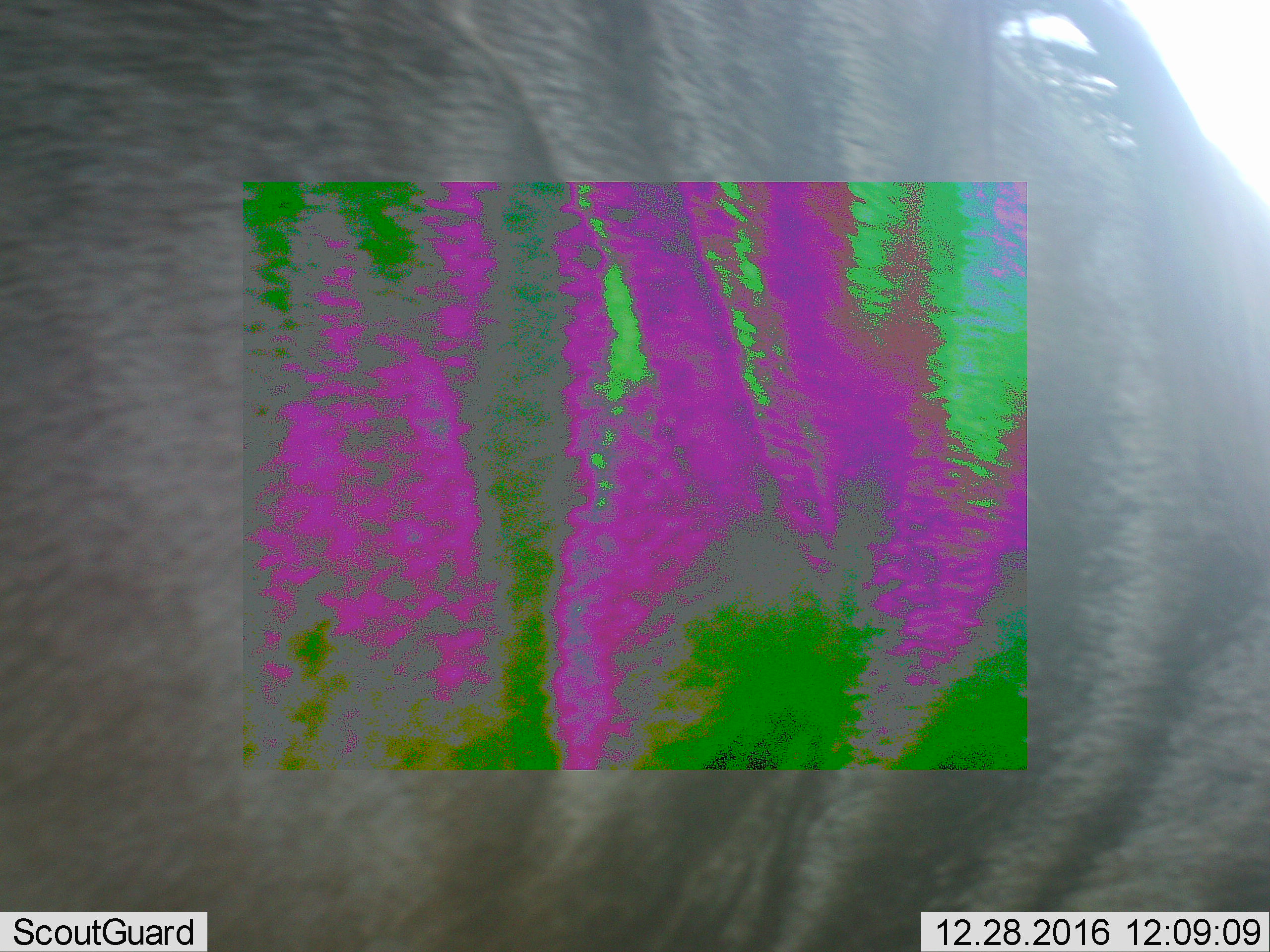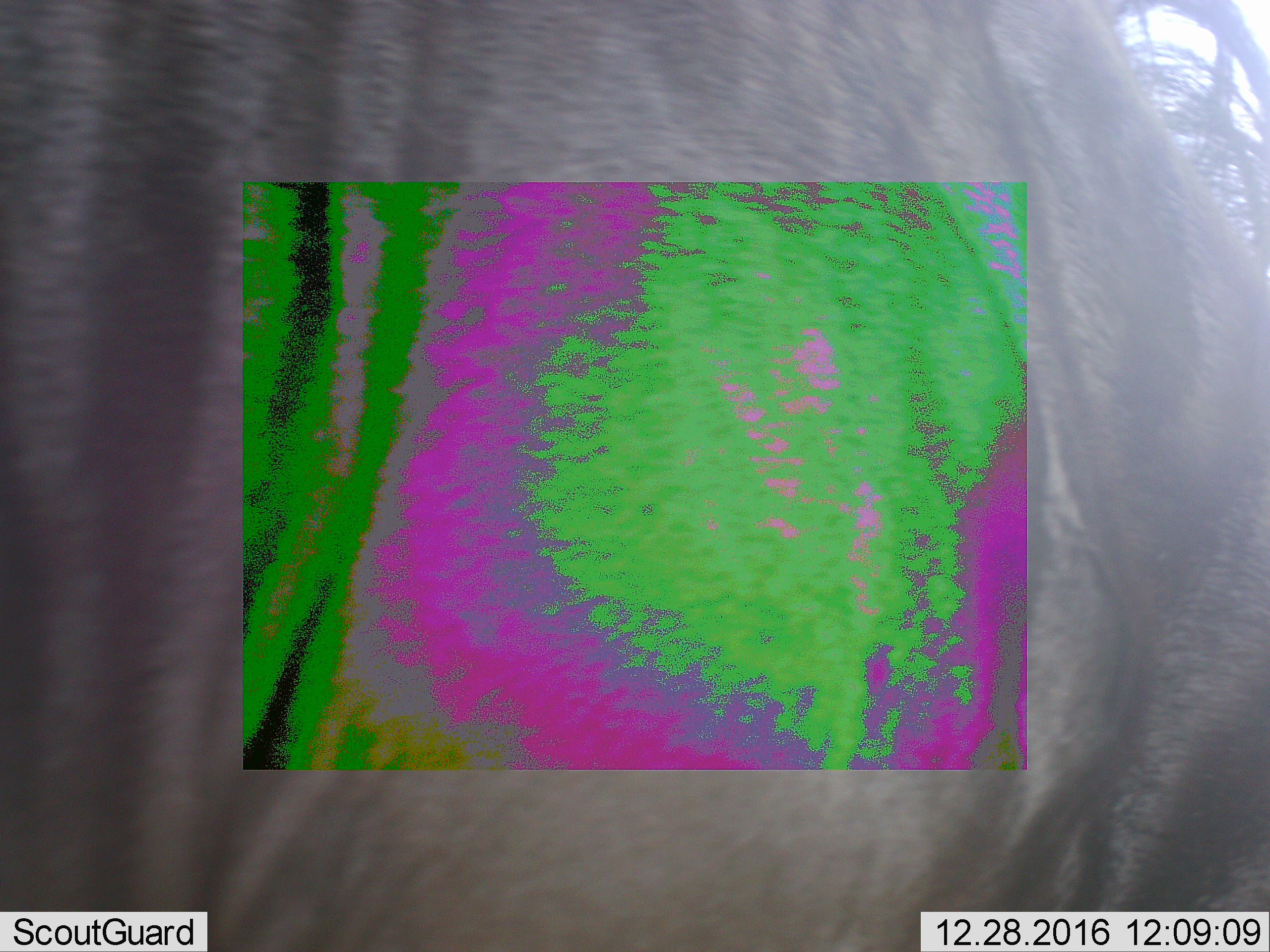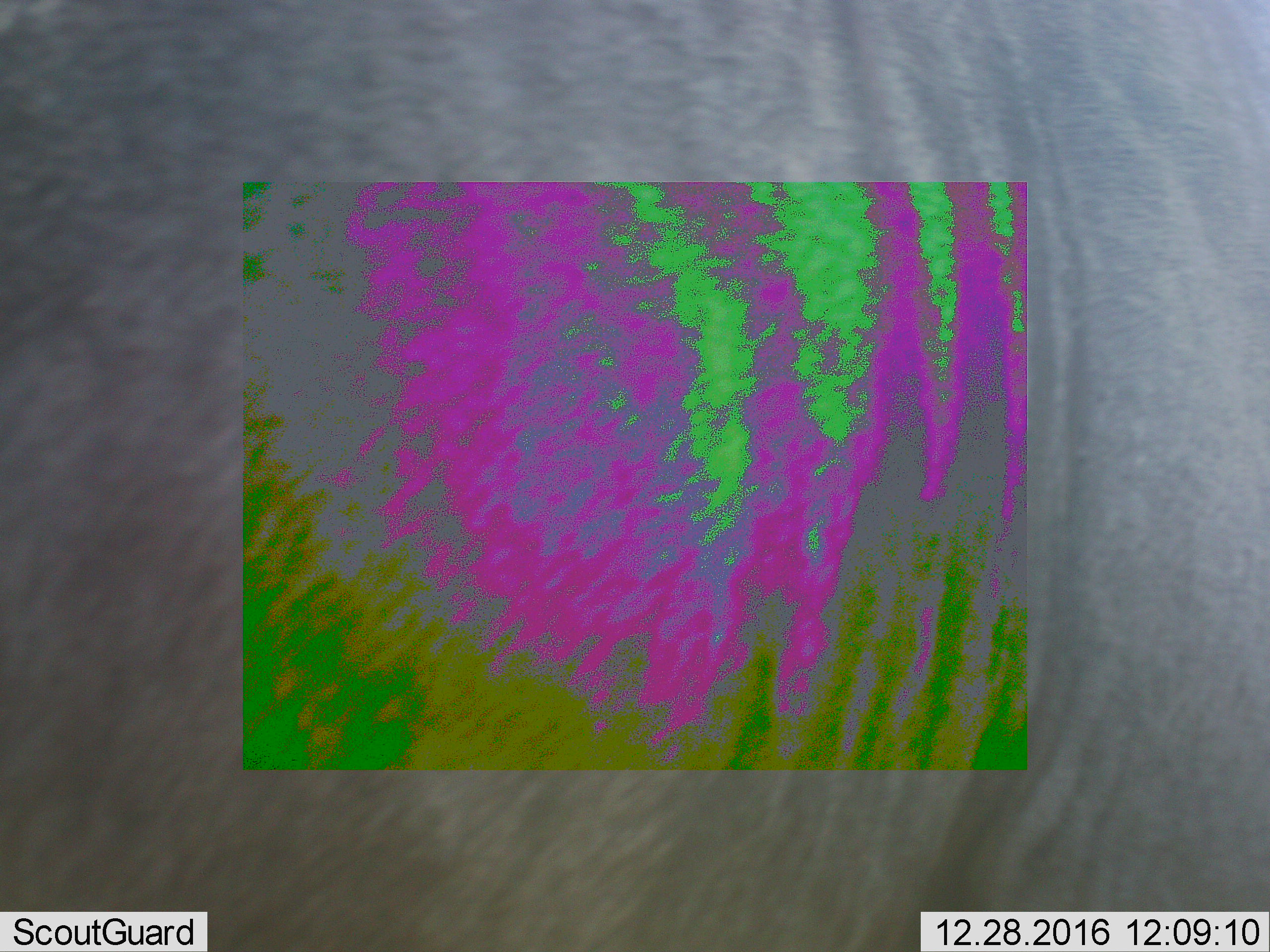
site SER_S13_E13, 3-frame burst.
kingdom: Animalia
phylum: Chordata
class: Mammalia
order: Artiodactyla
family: Bovidae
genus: Connochaetes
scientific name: Connochaetes taurinus taurinus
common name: blue wildebeest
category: wildebeestblue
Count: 1.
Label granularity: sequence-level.